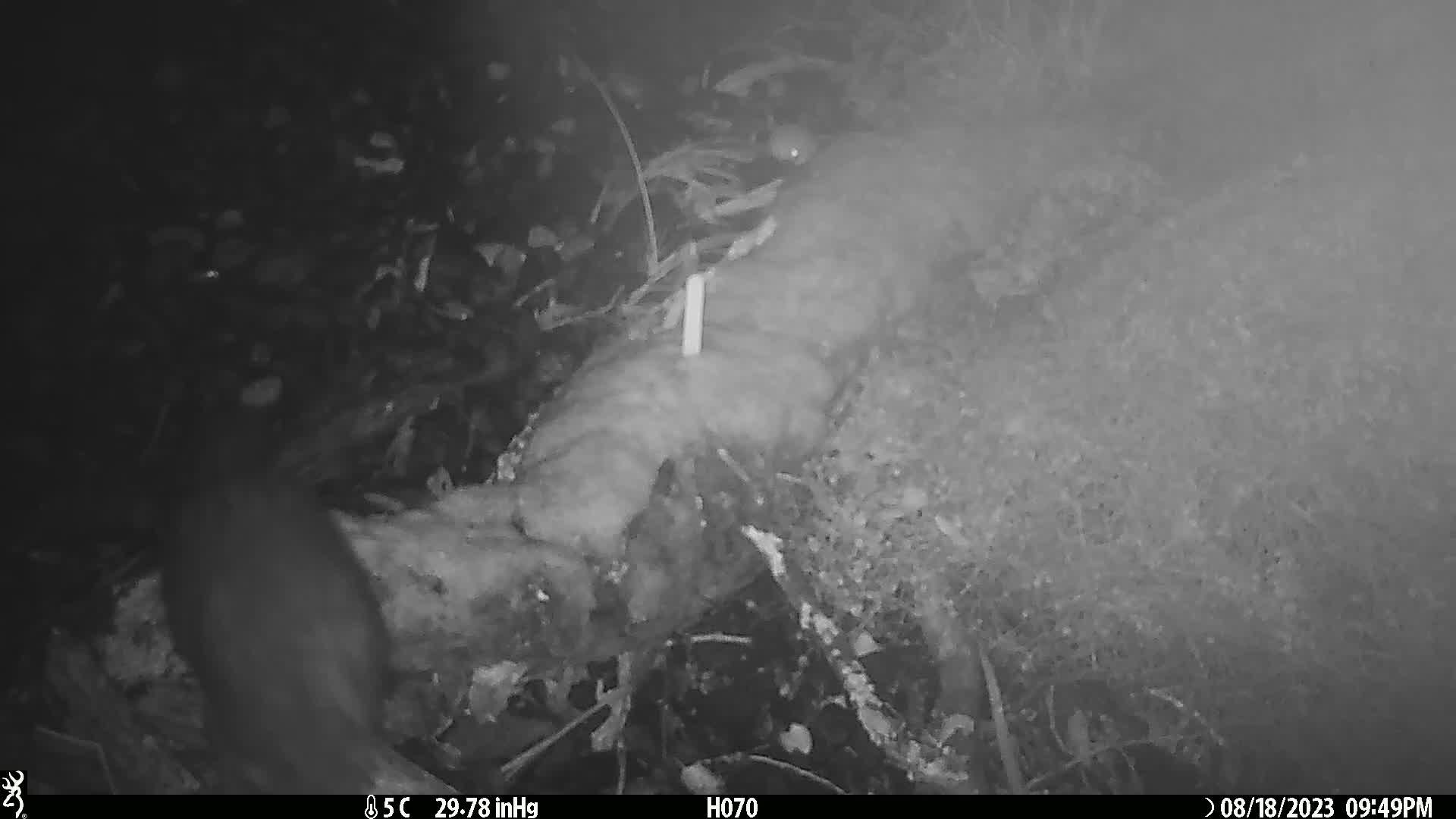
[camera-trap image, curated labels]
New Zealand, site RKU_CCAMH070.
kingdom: Animalia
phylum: Chordata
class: Mammalia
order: Diprotodontia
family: Phalangeridae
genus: Trichosurus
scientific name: Trichosurus vulpecula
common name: common brushtail possum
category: possum